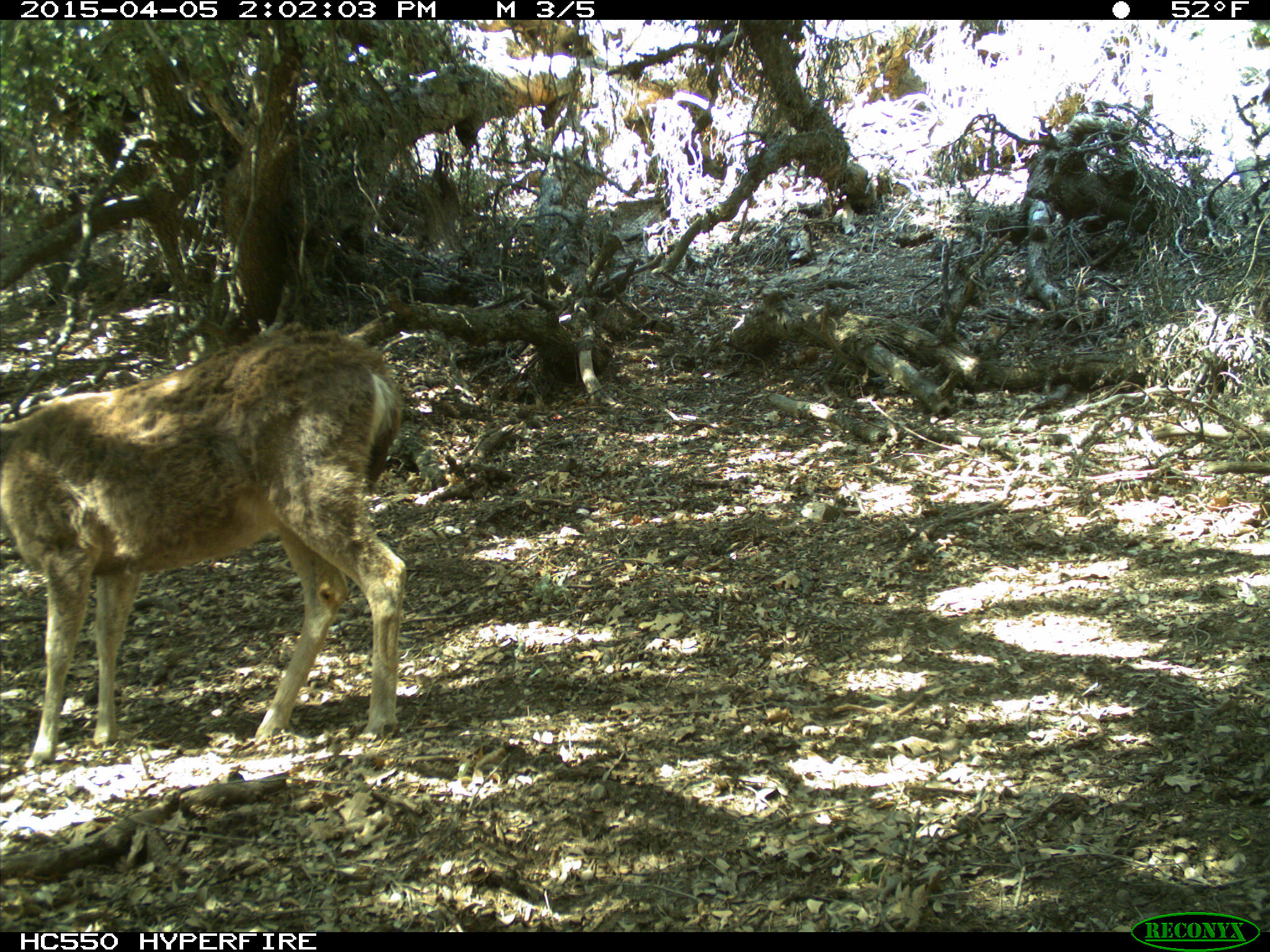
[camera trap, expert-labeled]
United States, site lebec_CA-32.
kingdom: Animalia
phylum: Chordata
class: Mammalia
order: Artiodactyla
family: Cervidae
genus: Odocoileus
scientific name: Odocoileus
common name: deer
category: unidentified deer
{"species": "unidentified deer (deer) (Odocoileus)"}